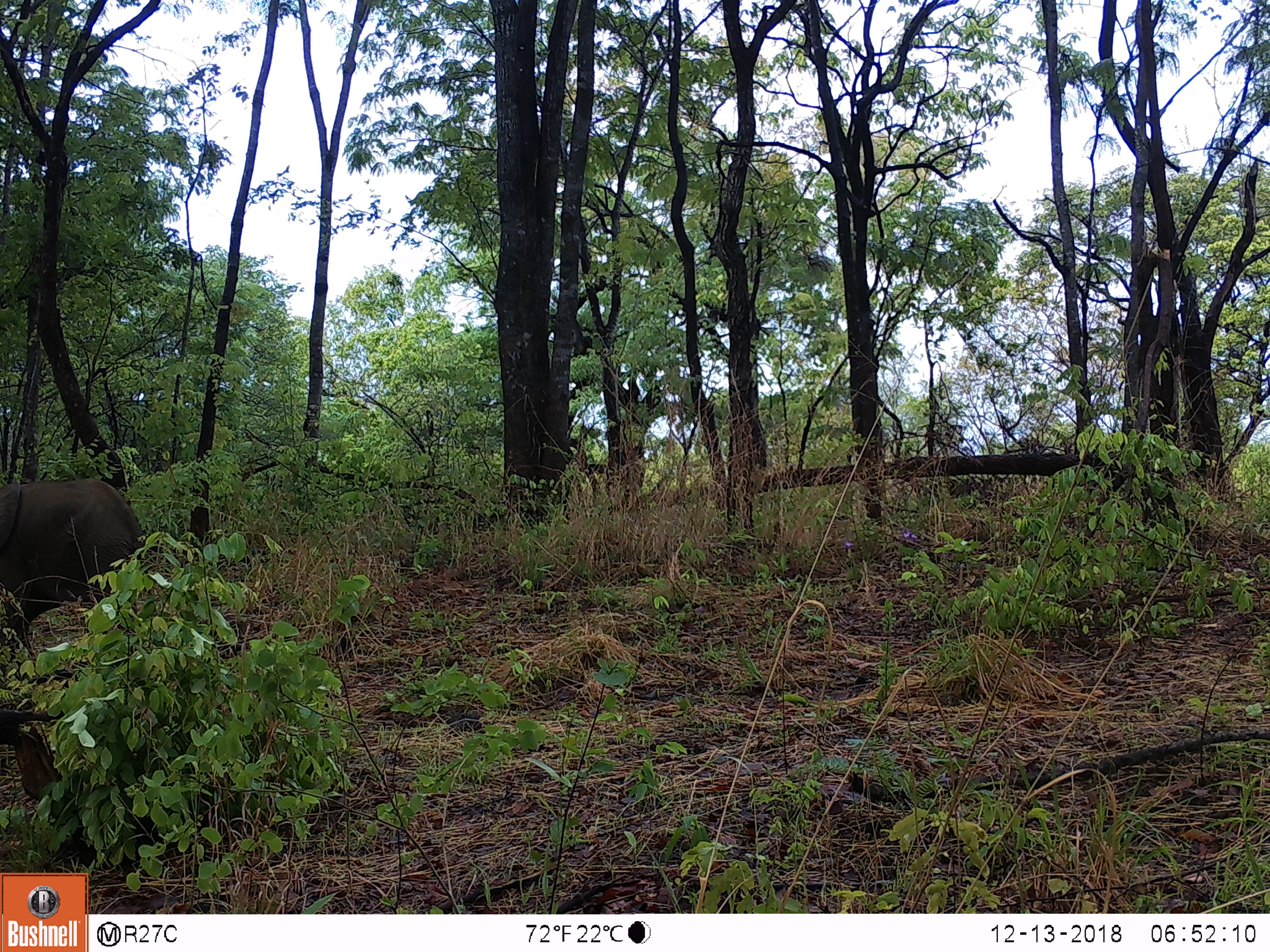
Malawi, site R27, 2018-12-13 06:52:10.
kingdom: Animalia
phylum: Chordata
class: Mammalia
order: Proboscidea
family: Elephantidae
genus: Loxodonta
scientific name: Loxodonta africana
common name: african savanna elephant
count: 1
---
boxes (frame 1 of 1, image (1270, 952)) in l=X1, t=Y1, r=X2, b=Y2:
african savanna elephant: l=3, t=462, r=170, b=657